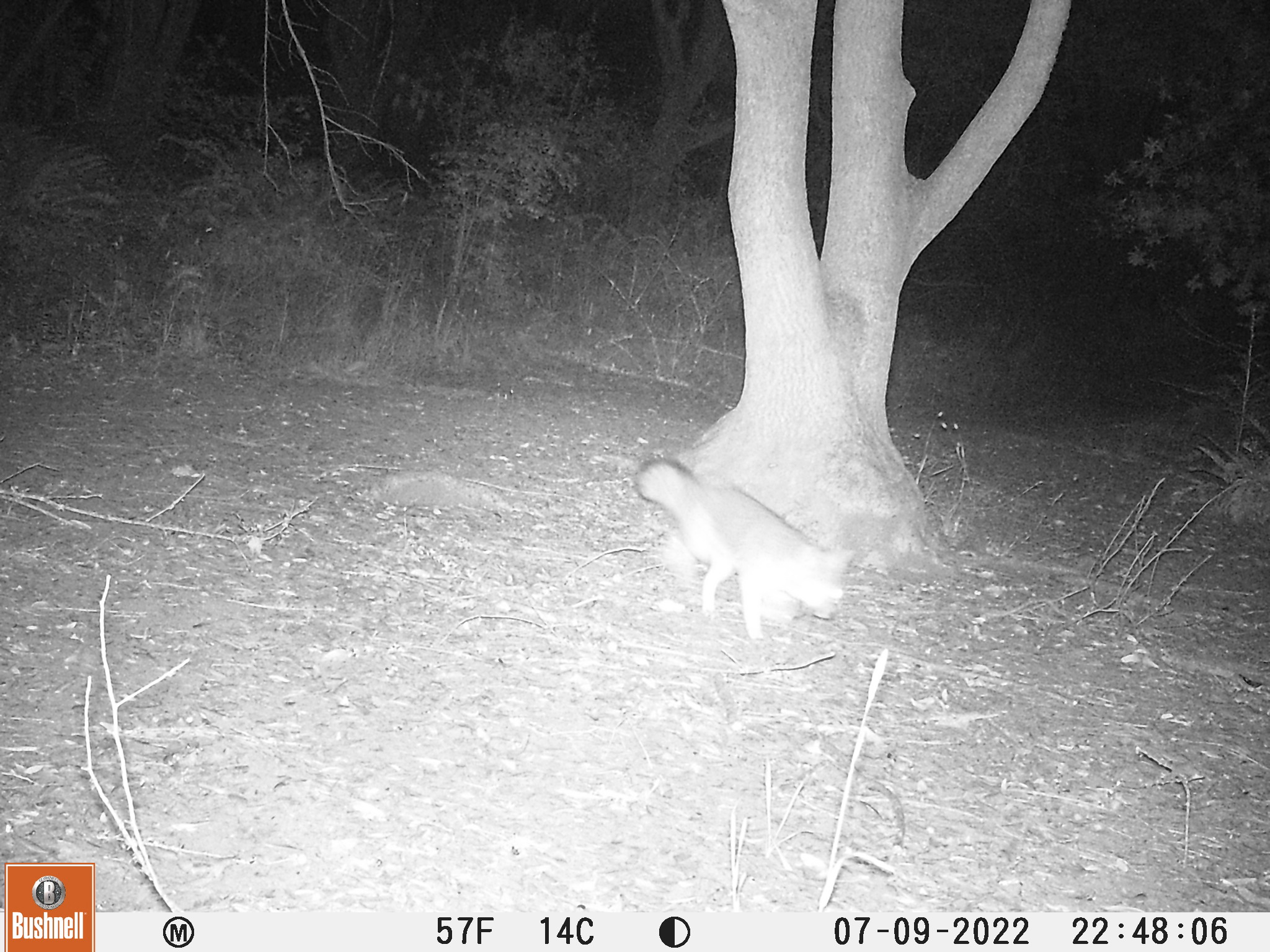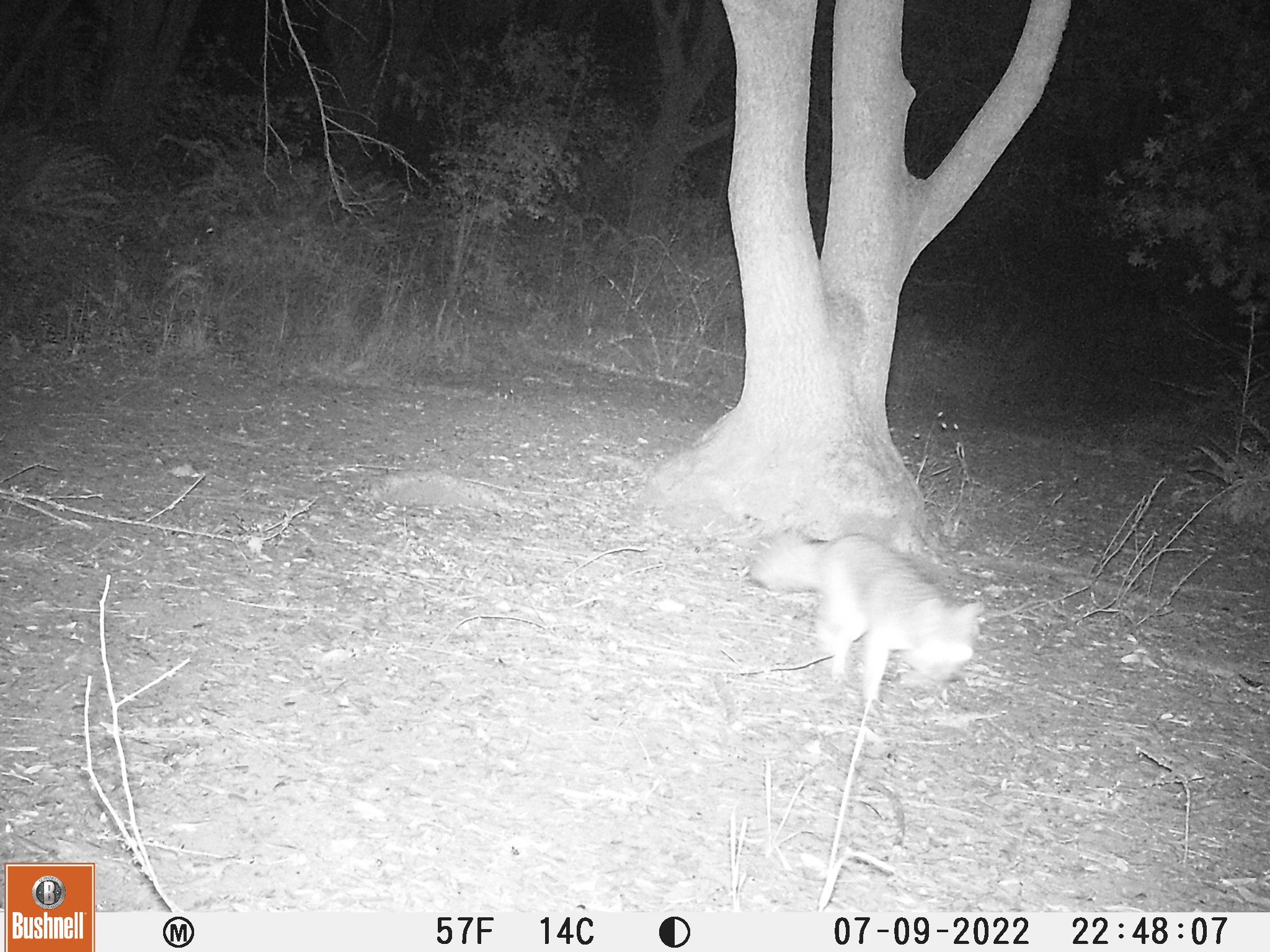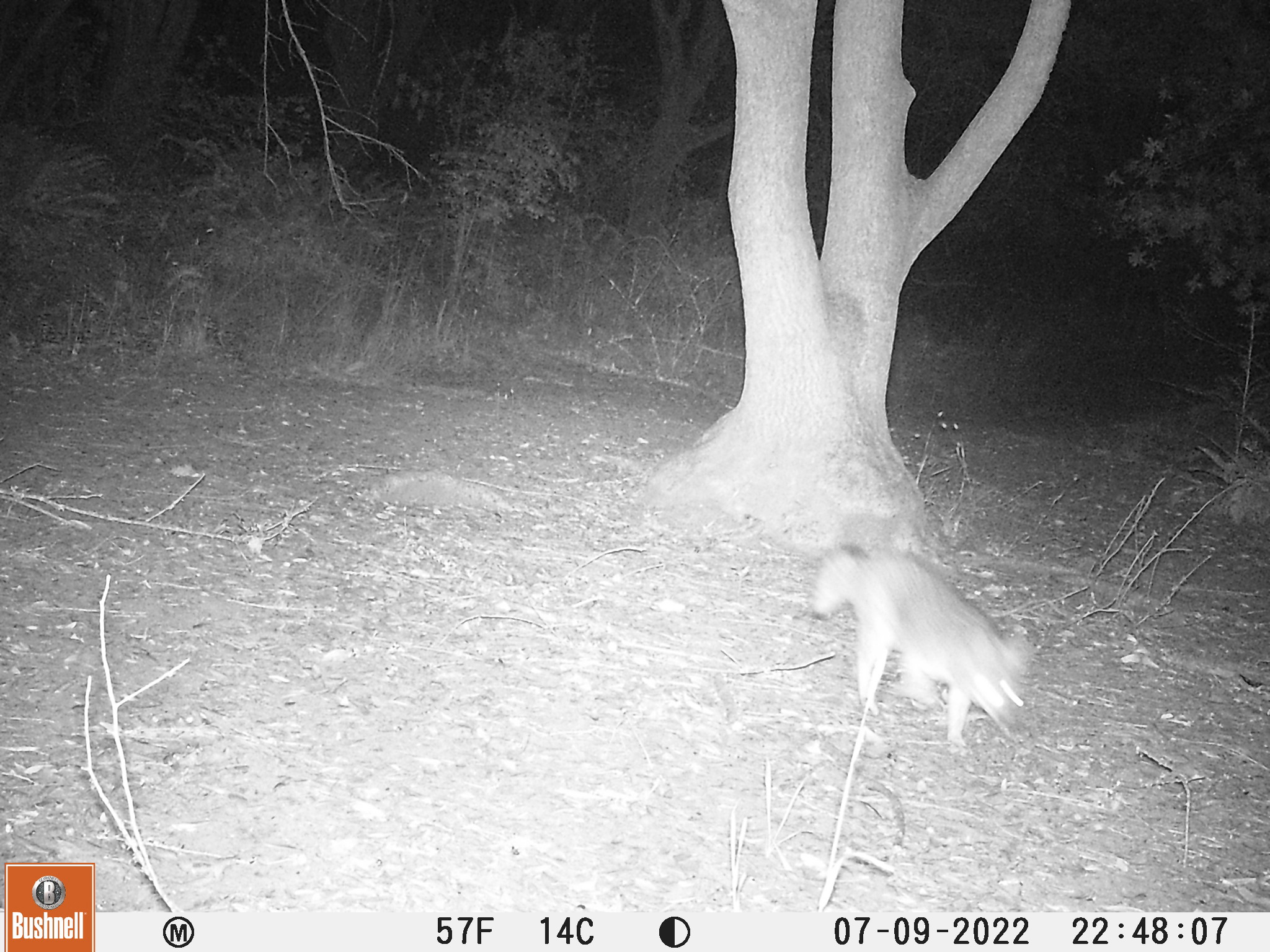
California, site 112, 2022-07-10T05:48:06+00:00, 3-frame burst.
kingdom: Animalia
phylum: Chordata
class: Mammalia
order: Carnivora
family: Canidae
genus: Urocyon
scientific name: Urocyon cinereoargenteus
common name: gray fox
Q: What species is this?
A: Gray fox (Urocyon cinereoargenteus).